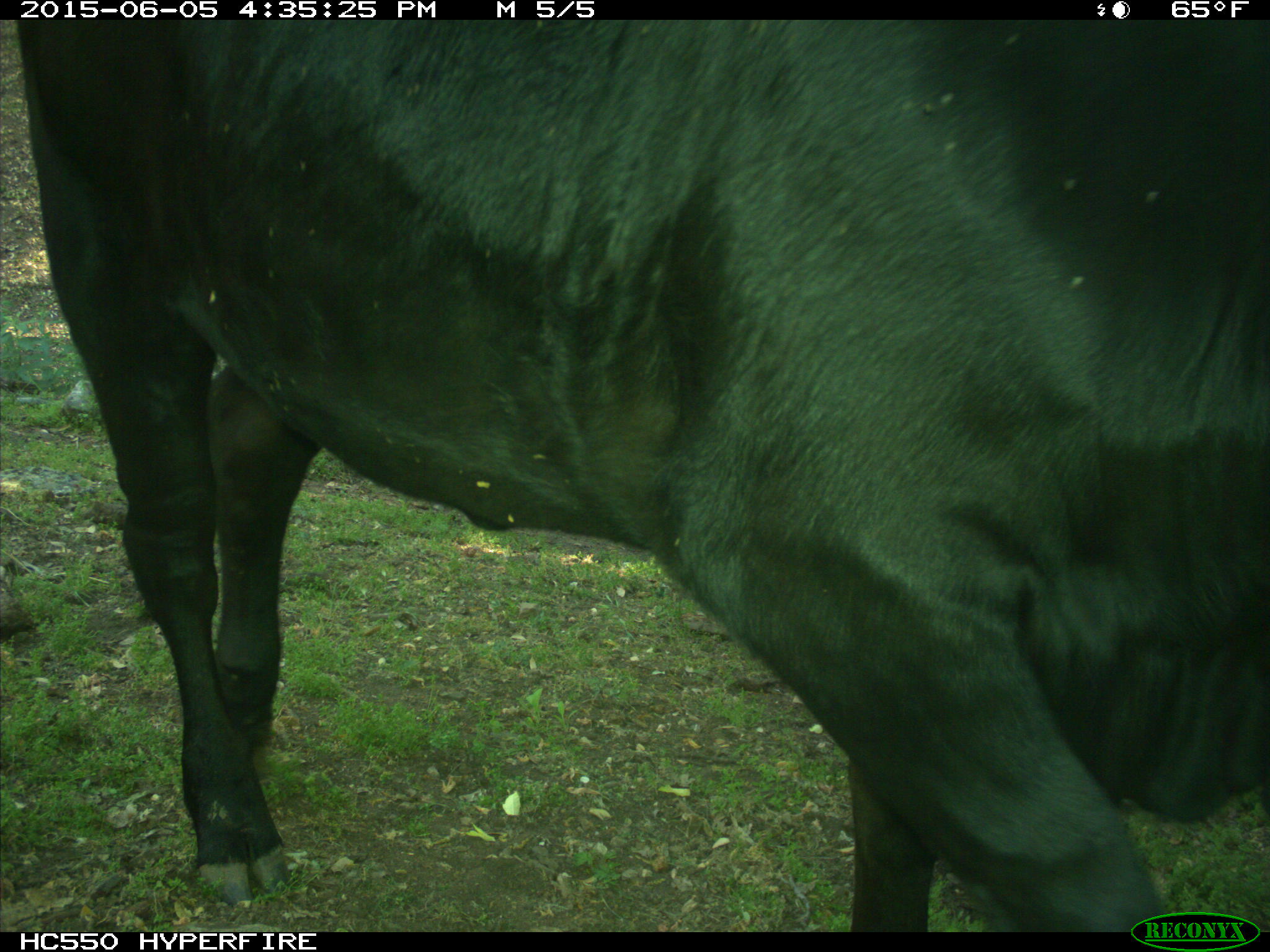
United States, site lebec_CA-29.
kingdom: Animalia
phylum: Chordata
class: Mammalia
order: Artiodactyla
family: Bovidae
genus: Bos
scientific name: Bos taurus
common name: domestic cow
Bos taurus (domestic cow).